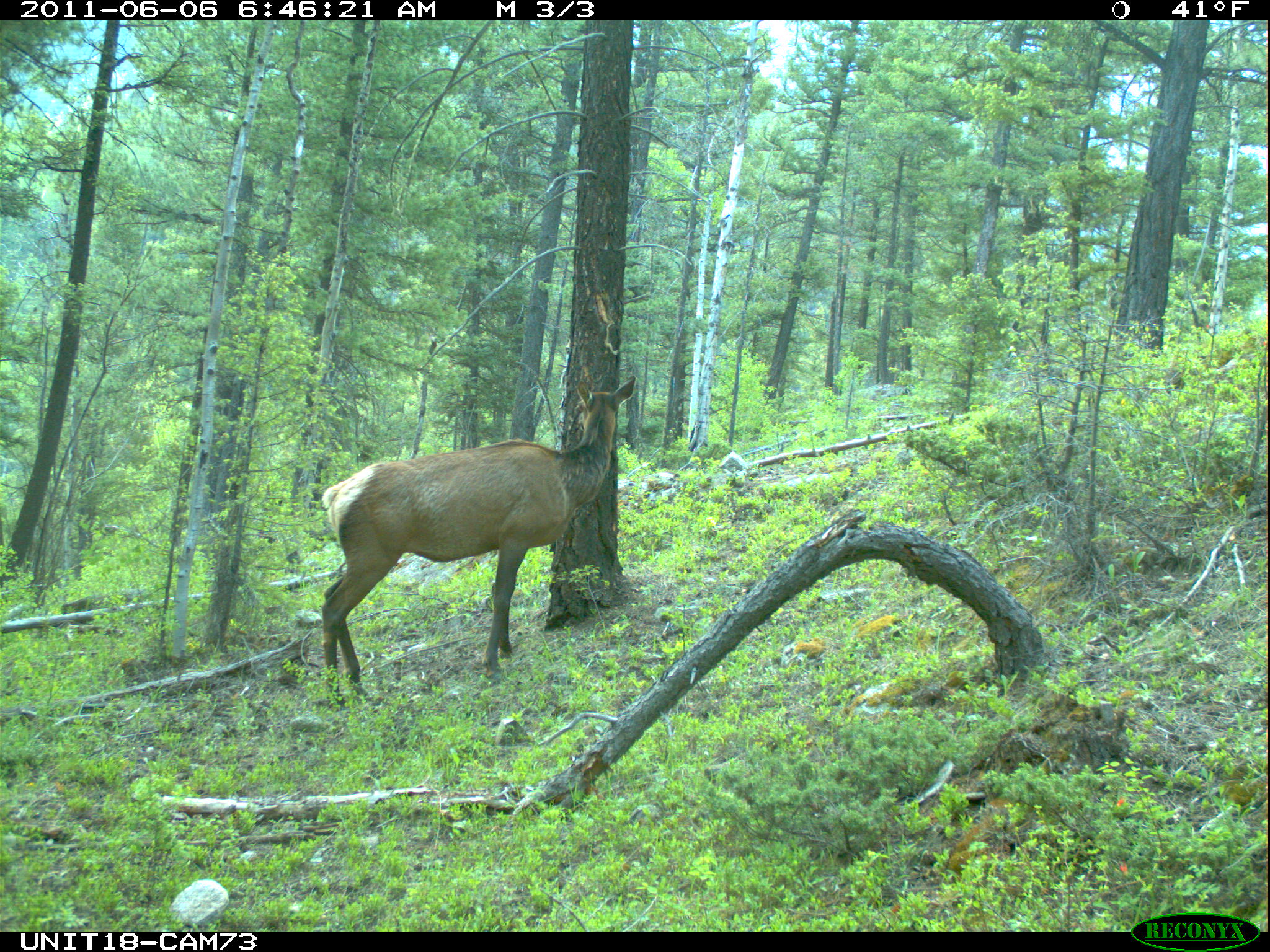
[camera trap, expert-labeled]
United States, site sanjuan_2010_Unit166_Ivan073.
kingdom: Animalia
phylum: Chordata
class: Mammalia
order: Artiodactyla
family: Cervidae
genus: Cervus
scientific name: Cervus elaphus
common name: red deer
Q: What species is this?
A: Cervus elaphus (red deer).